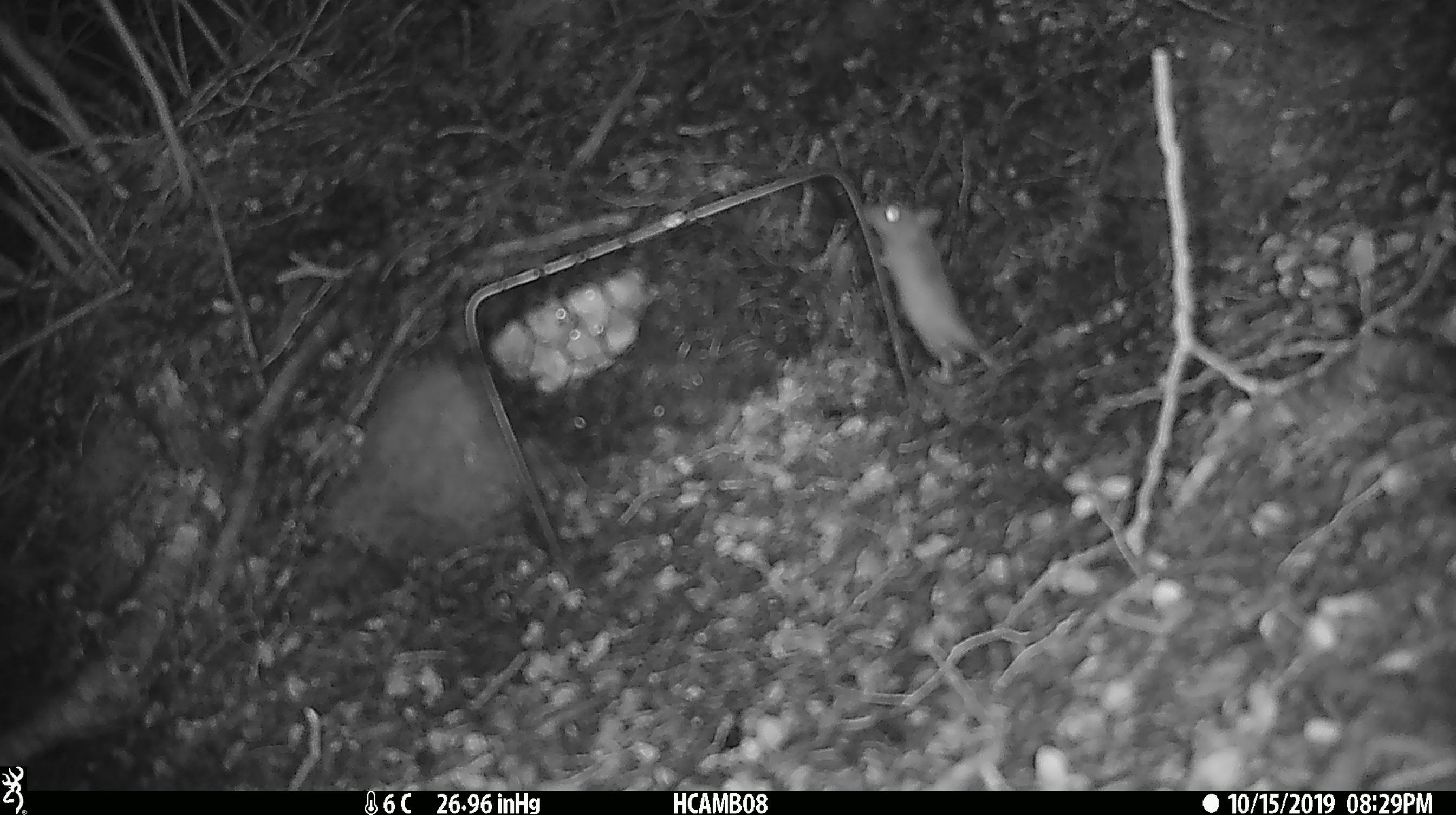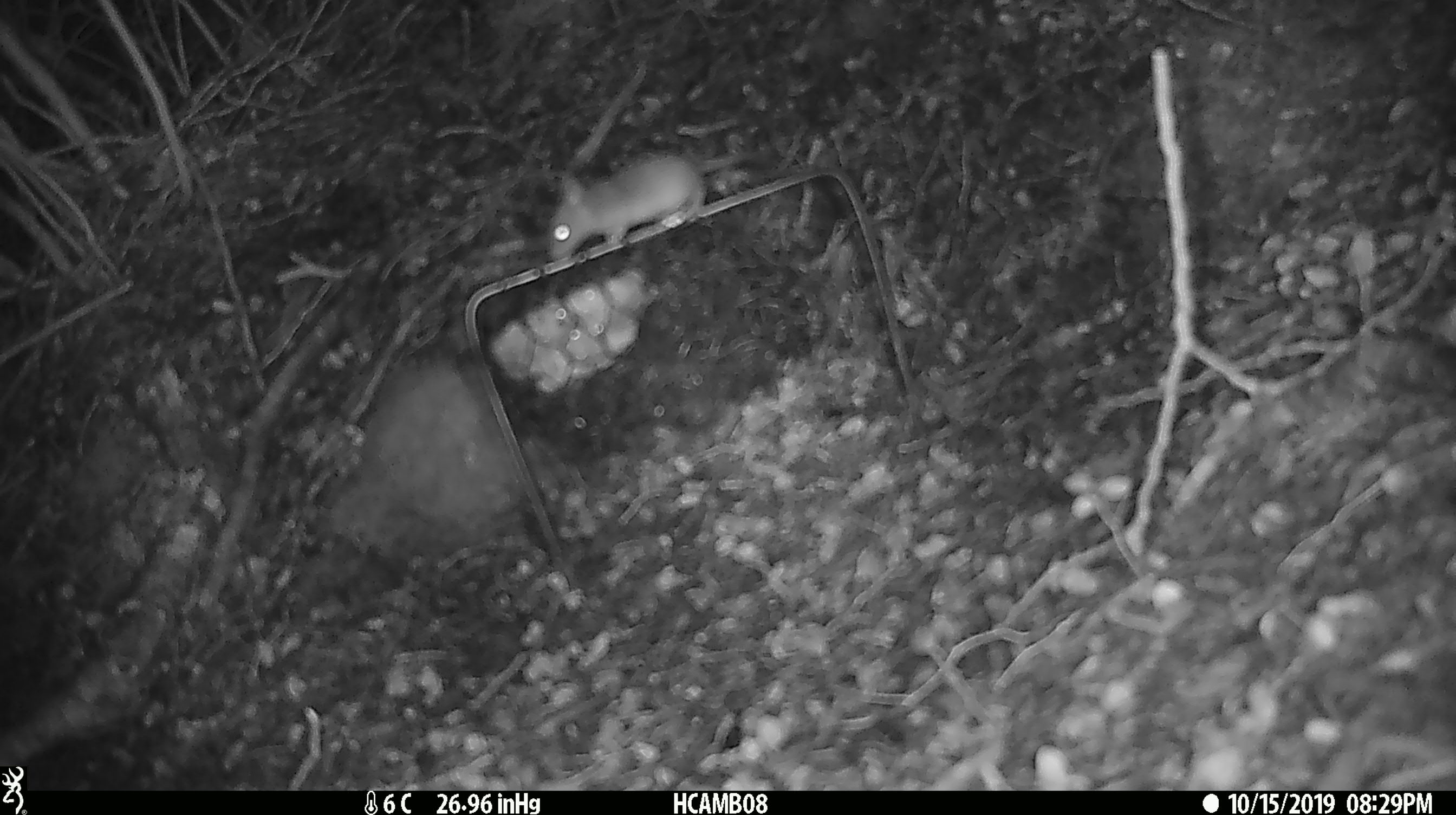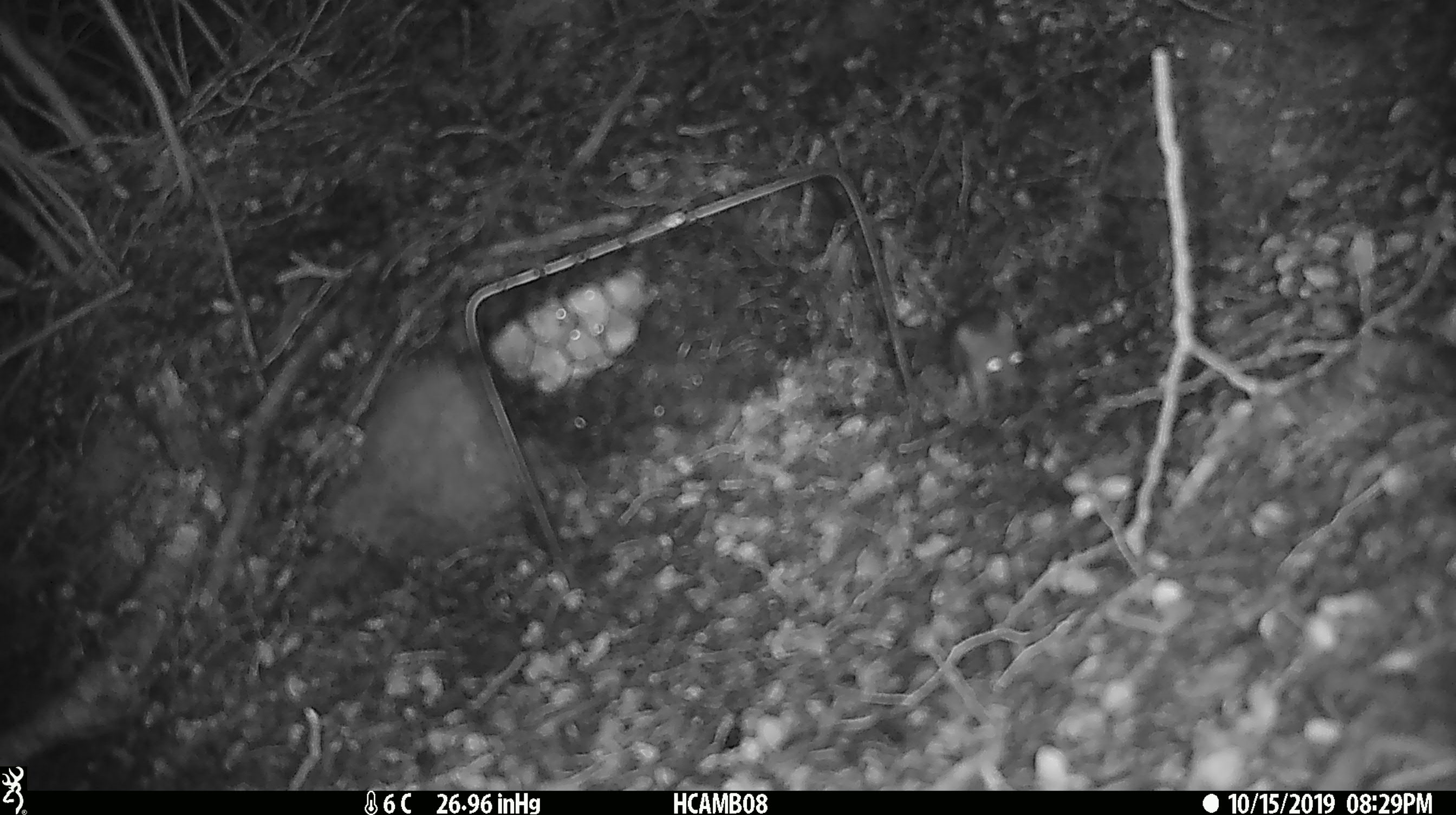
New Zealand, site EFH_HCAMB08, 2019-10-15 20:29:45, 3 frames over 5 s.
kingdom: Animalia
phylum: Chordata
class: Mammalia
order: Rodentia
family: Muridae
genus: Mus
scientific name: Mus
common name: mouse